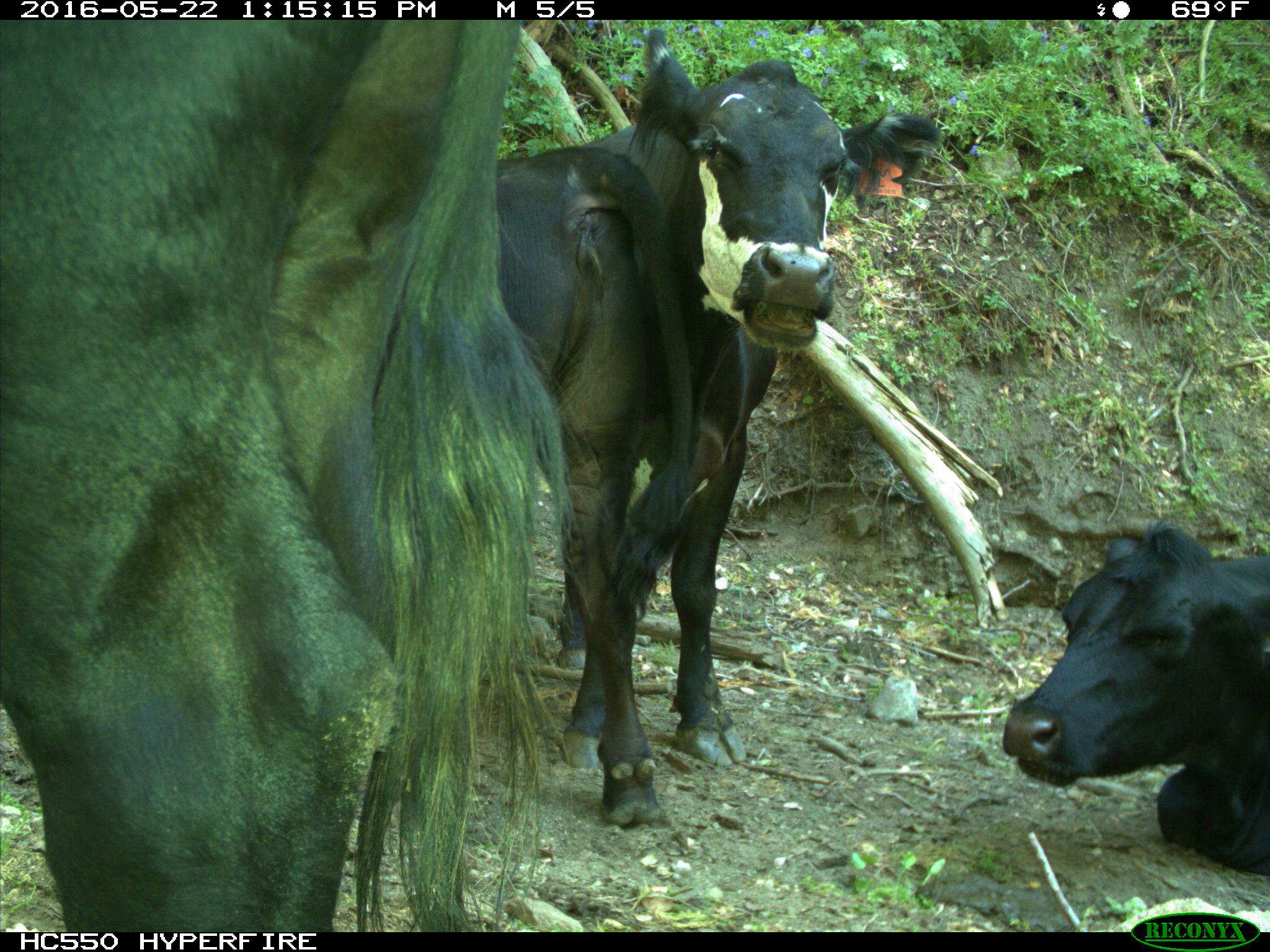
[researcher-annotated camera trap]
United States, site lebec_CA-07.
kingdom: Animalia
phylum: Chordata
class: Mammalia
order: Artiodactyla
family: Bovidae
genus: Bos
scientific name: Bos taurus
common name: domestic cow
Bos taurus (domestic cow).